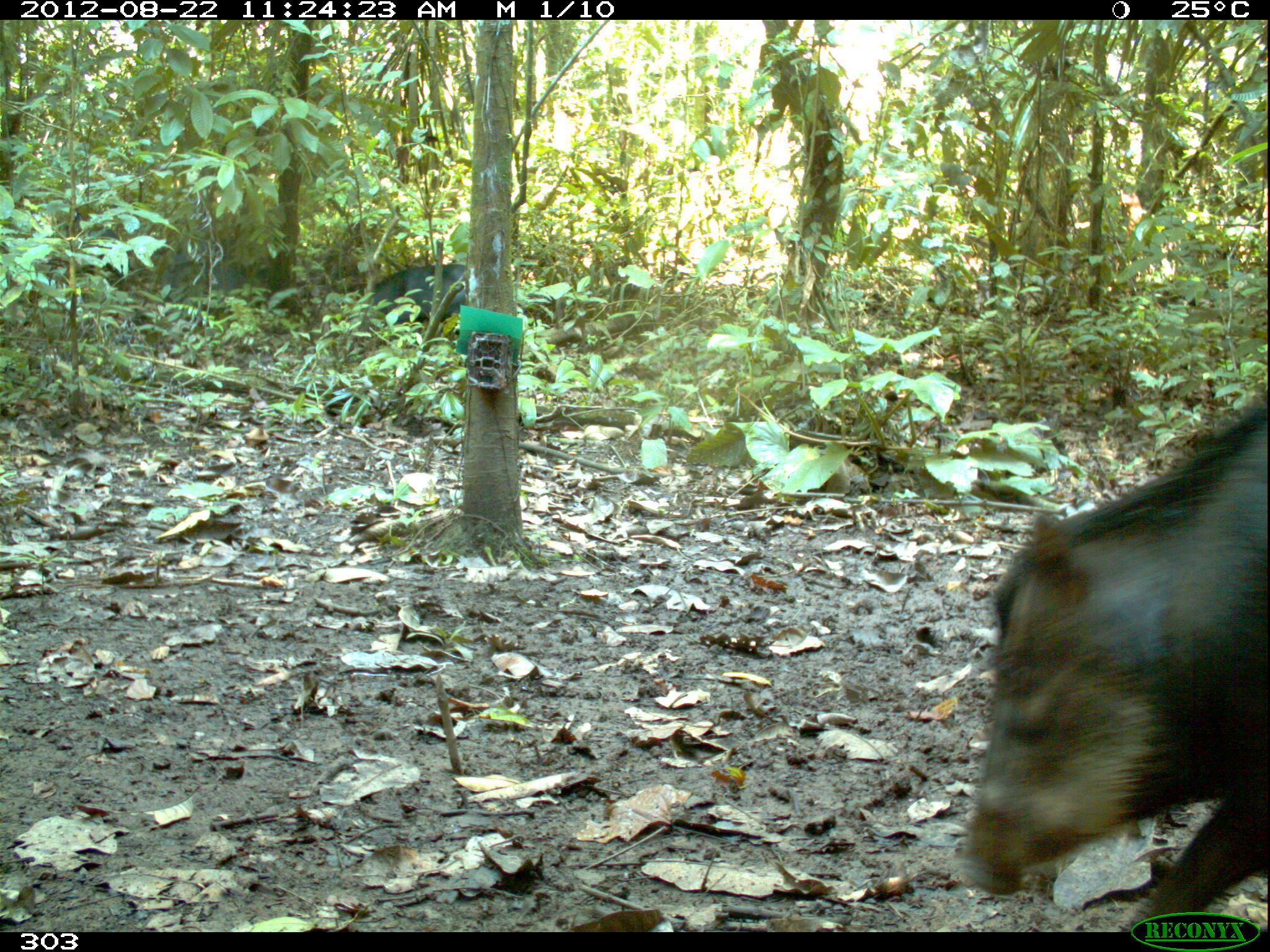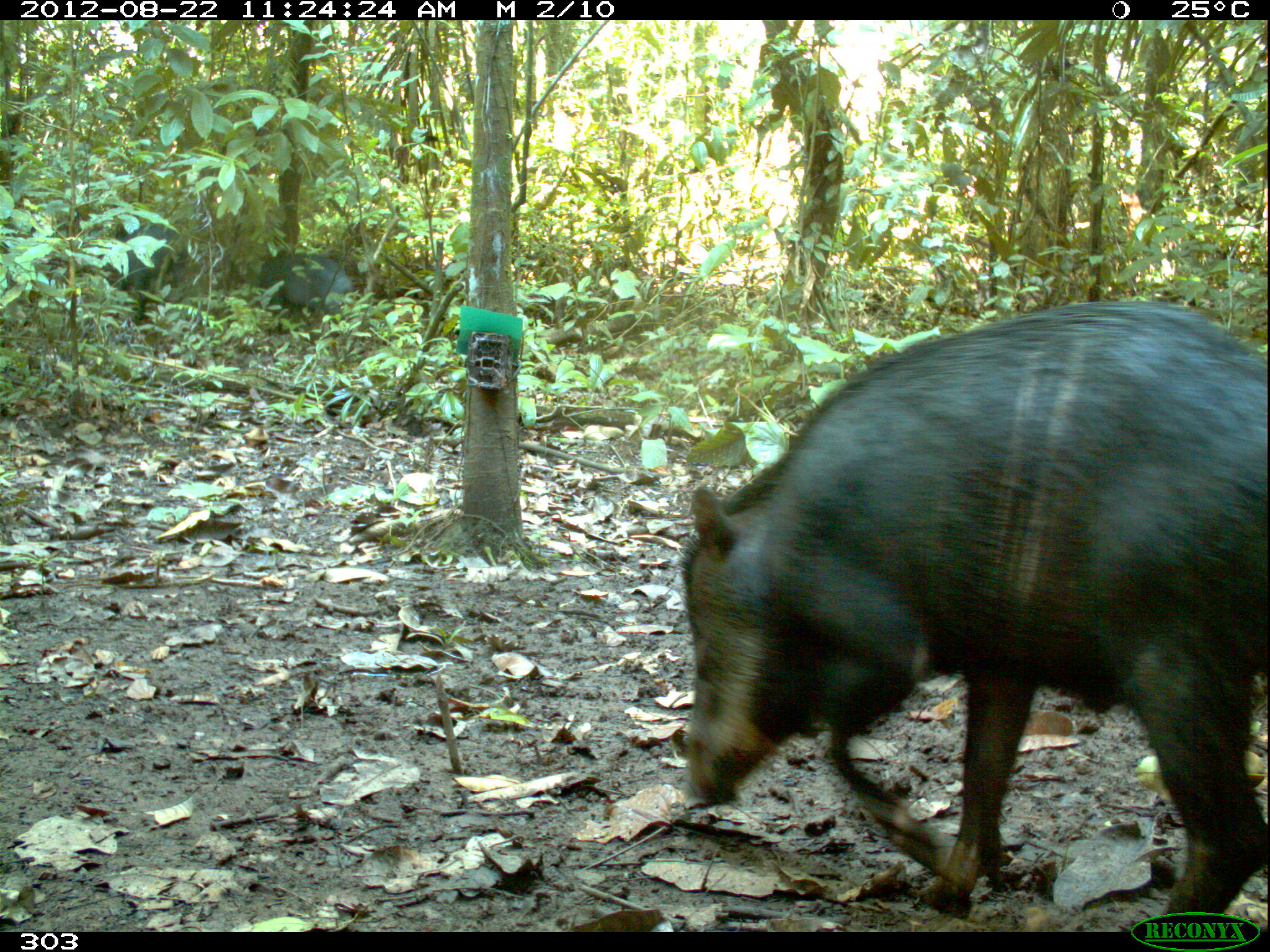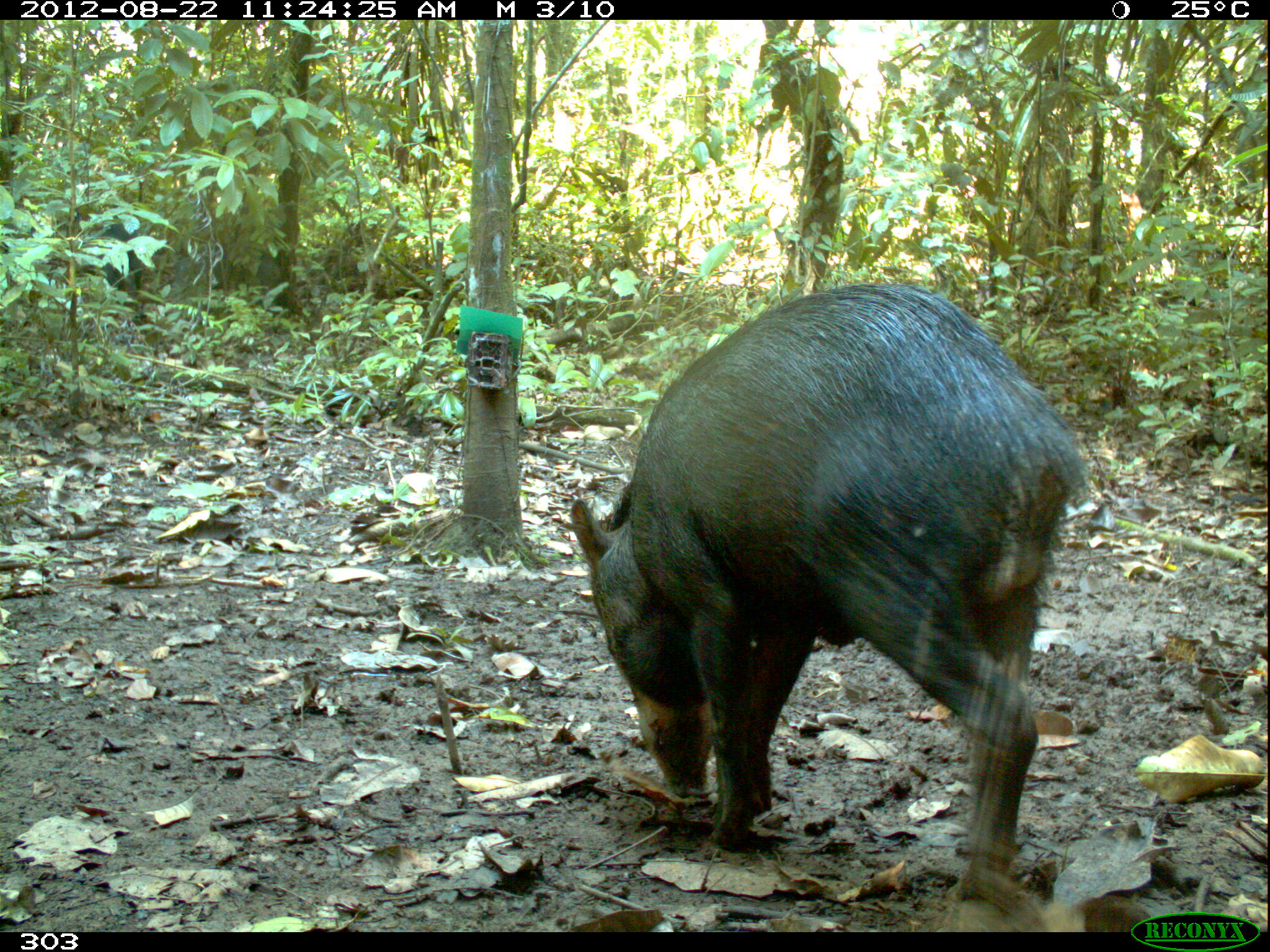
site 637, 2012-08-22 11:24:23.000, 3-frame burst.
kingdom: Animalia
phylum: Chordata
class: Mammalia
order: Artiodactyla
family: Tayassuidae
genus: Tayassu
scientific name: Tayassu pecari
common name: white-lipped peccary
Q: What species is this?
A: Tayassu pecari (white-lipped peccary).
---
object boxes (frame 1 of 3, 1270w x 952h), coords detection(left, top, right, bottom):
tayassu pecari: detection(957, 391, 1270, 930); detection(361, 263, 469, 328); detection(69, 207, 135, 277)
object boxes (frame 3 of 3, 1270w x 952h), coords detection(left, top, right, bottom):
tayassu pecari: detection(568, 281, 1100, 904); detection(93, 221, 148, 323)